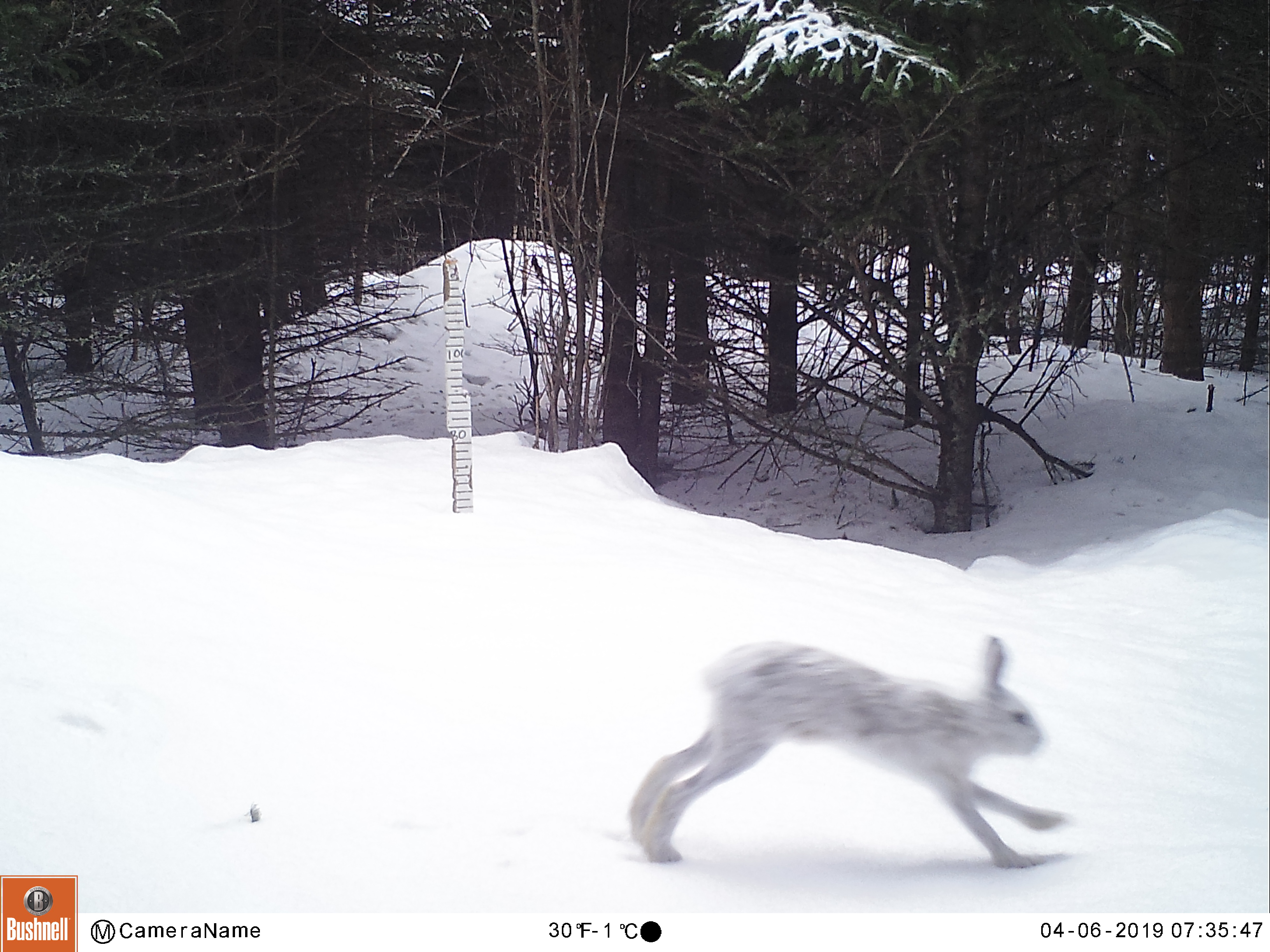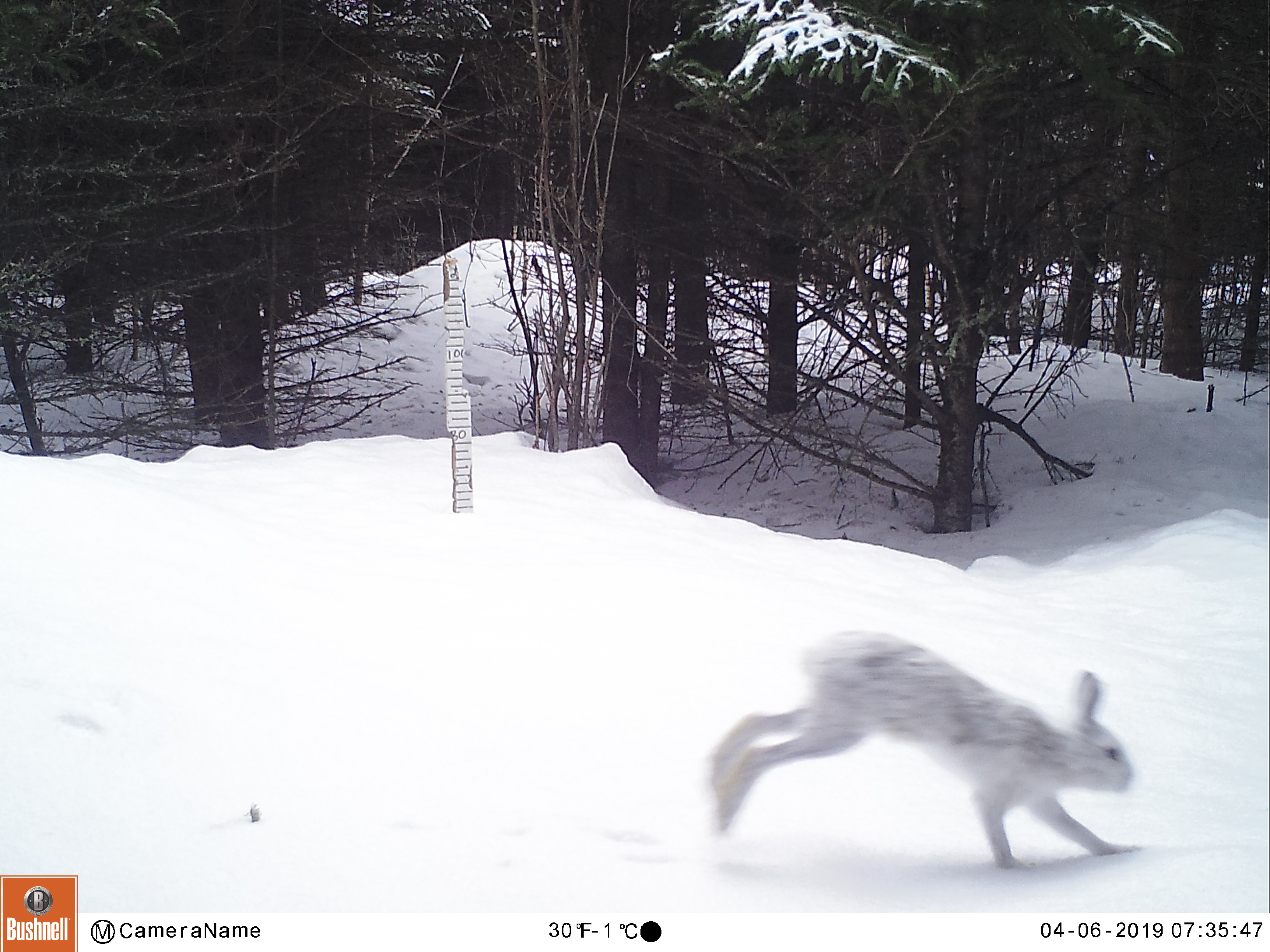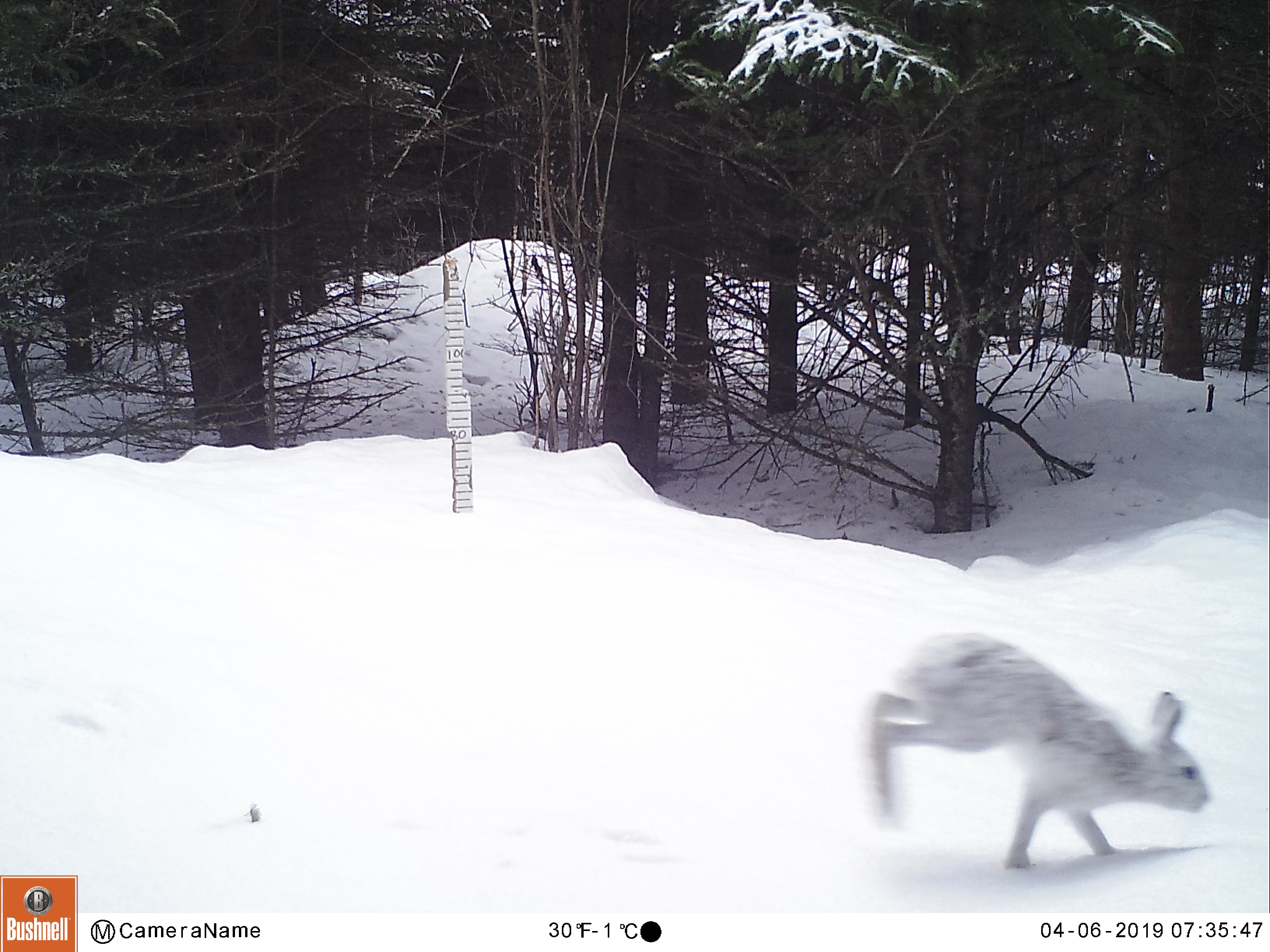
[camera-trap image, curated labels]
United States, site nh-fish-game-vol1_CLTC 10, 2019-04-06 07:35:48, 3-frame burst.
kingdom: Animalia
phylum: Chordata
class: Mammalia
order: Lagomorpha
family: Leporidae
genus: Lepus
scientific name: Lepus americanus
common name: snowshoe hare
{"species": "snowshoe hare (Lepus americanus)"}